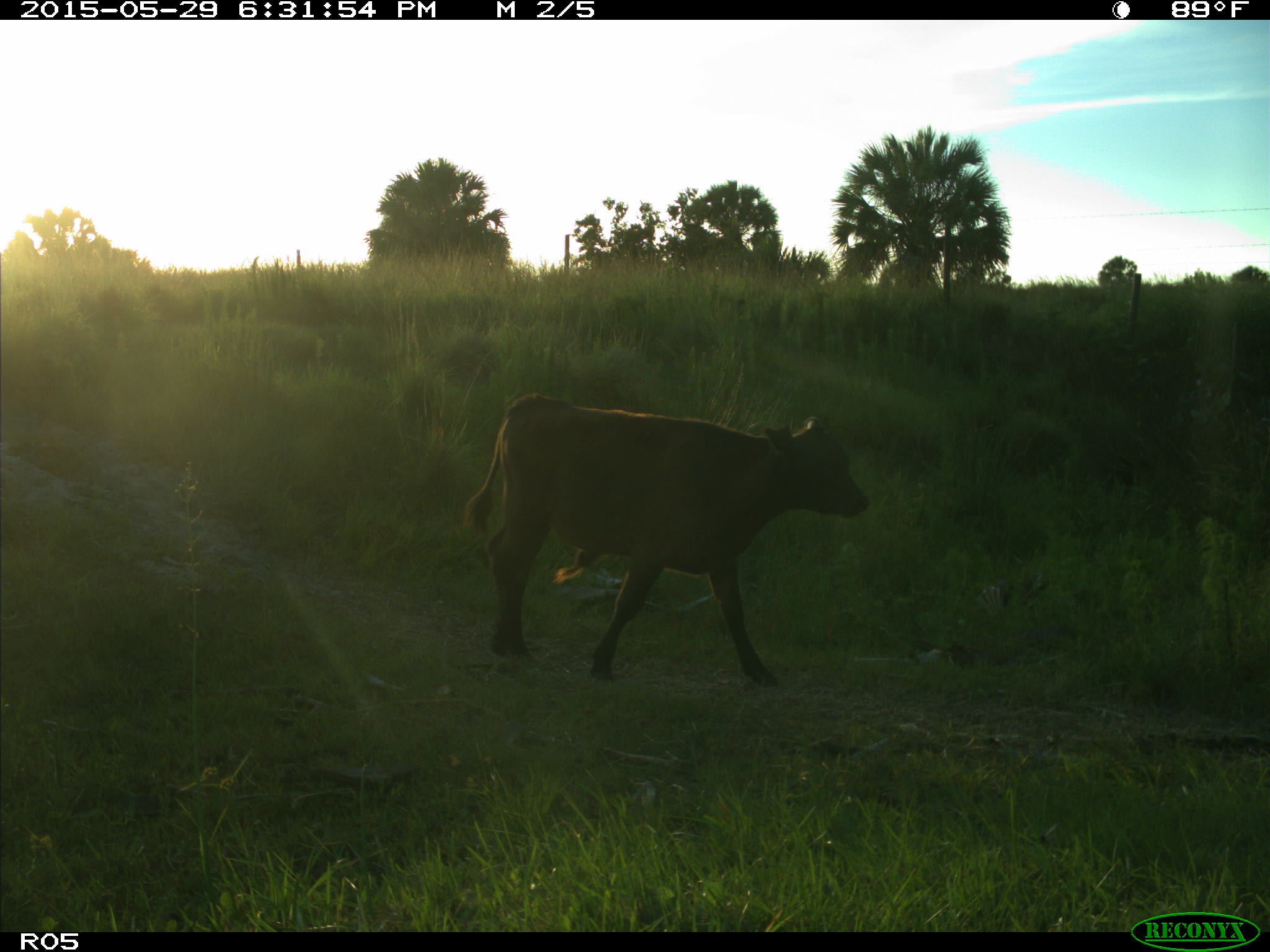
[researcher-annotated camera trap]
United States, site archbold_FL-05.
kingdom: Animalia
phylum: Chordata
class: Mammalia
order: Artiodactyla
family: Bovidae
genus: Bos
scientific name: Bos taurus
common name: domestic cow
Bos taurus (domestic cow).